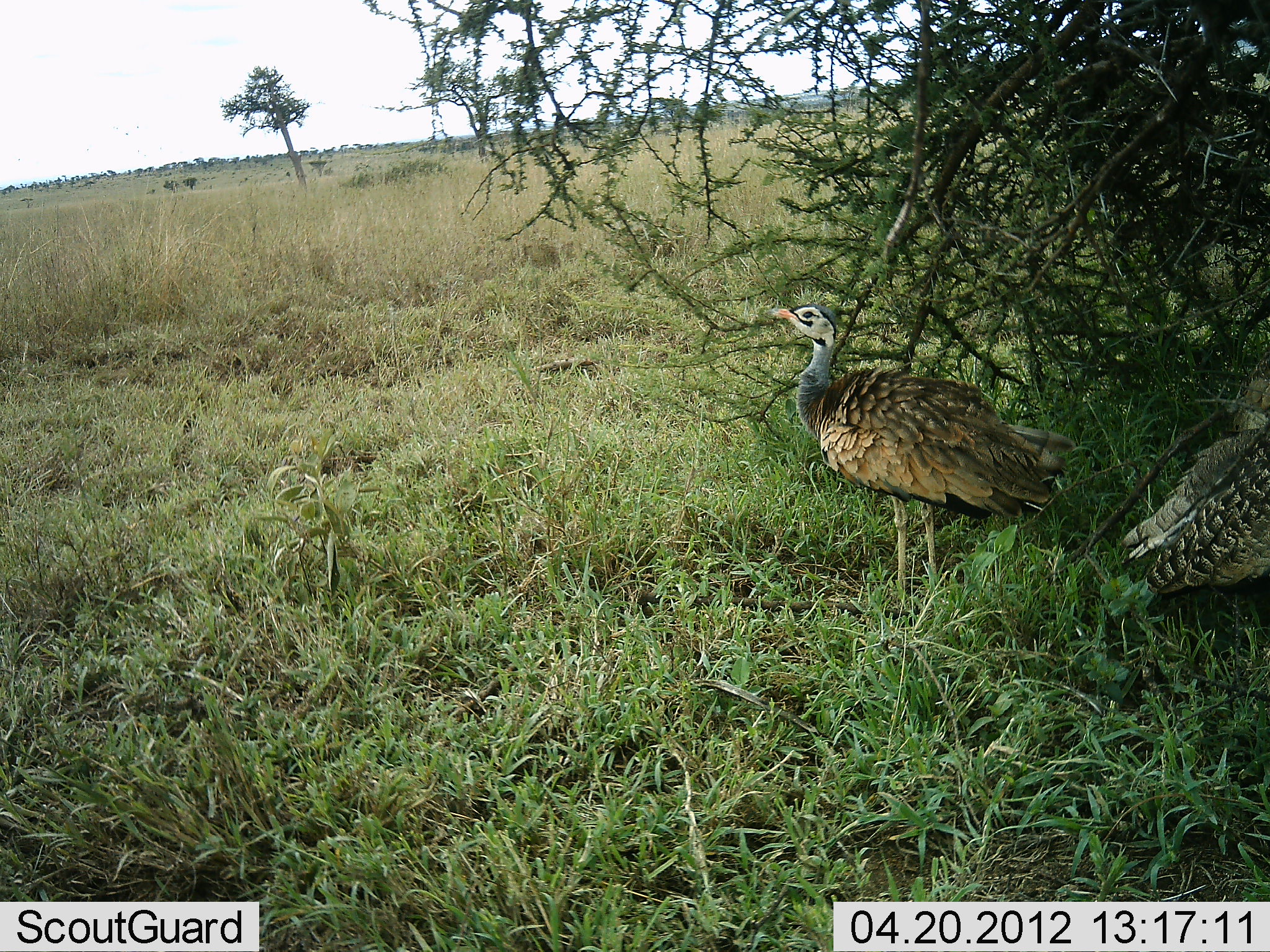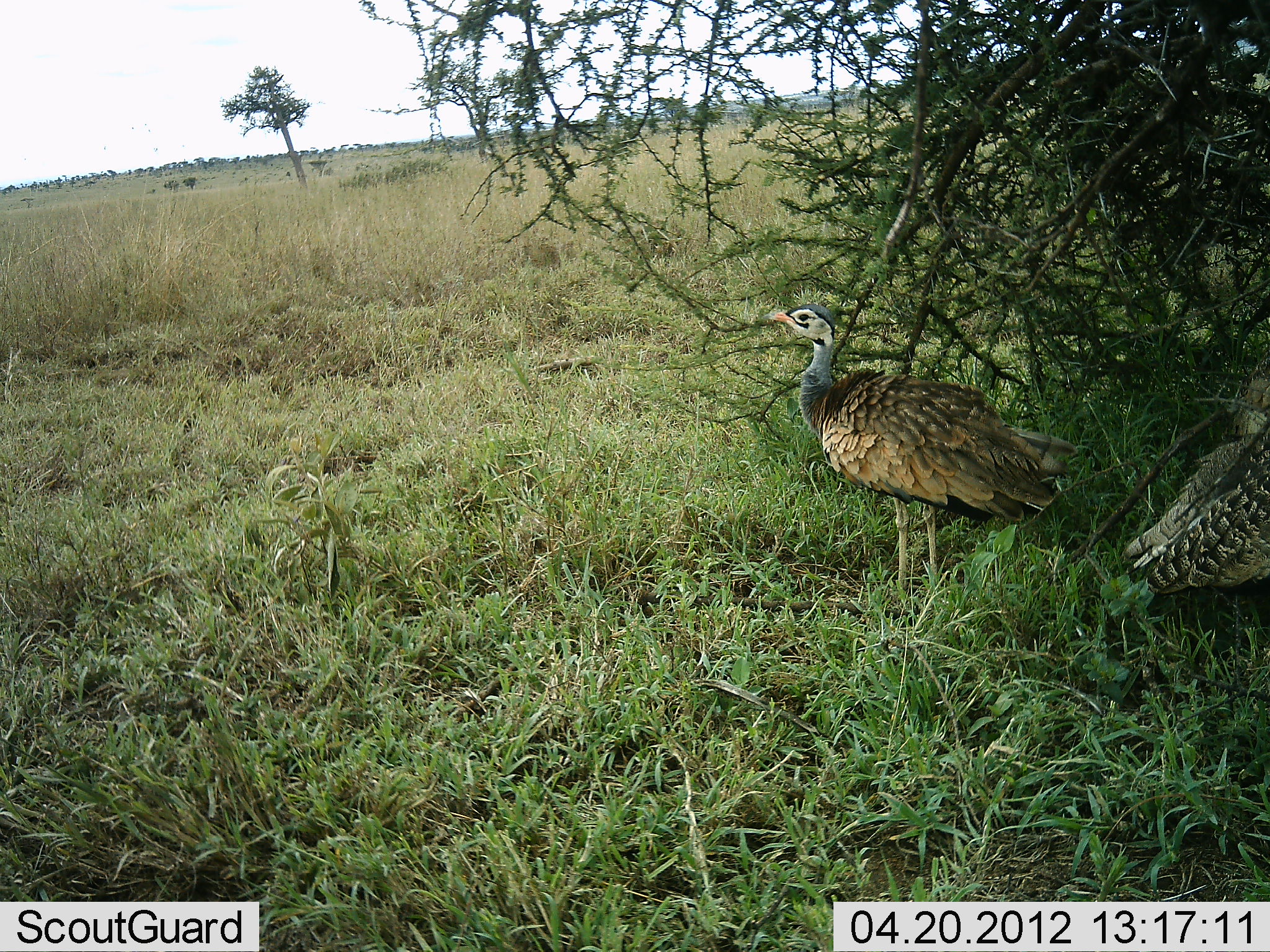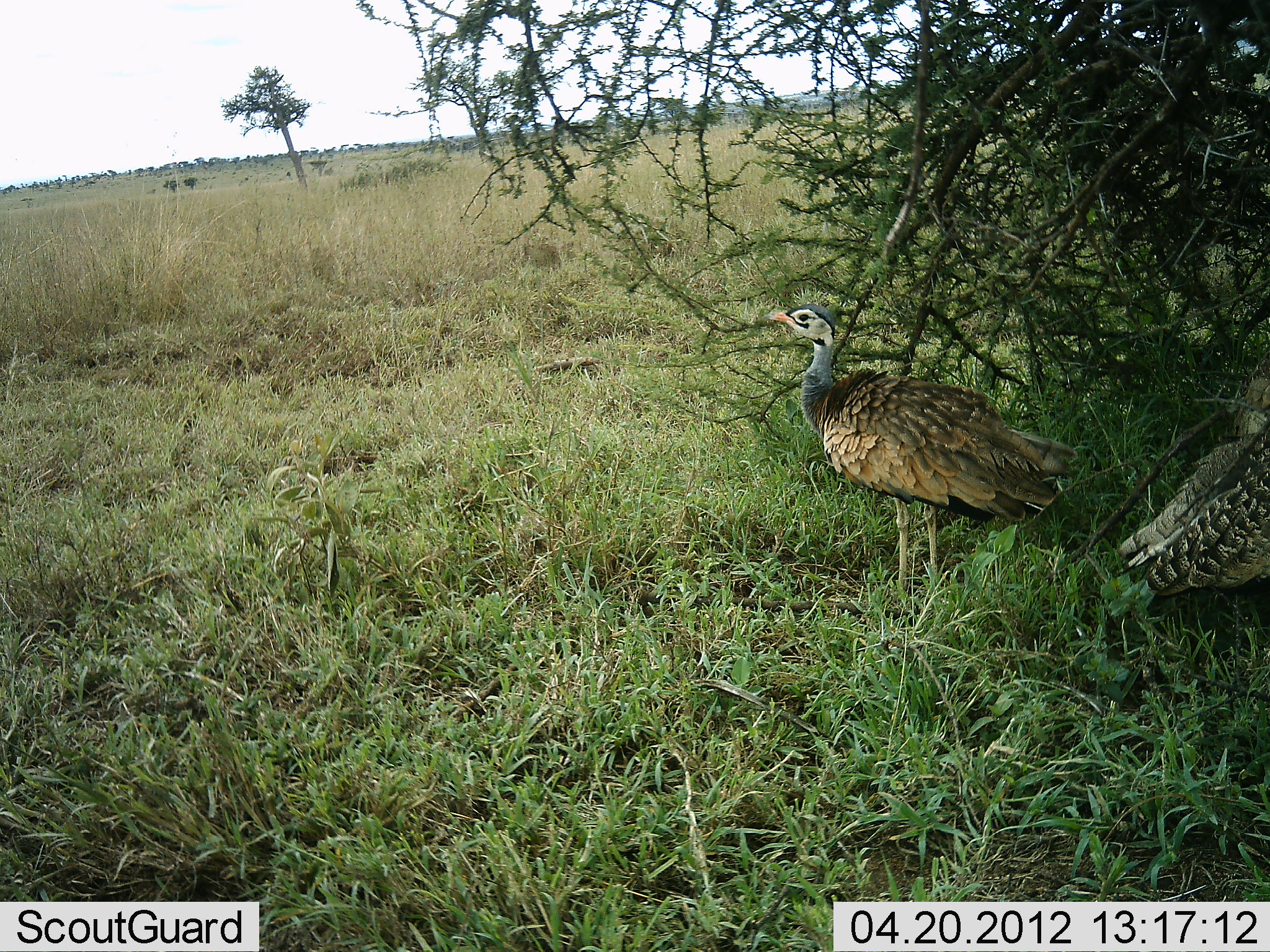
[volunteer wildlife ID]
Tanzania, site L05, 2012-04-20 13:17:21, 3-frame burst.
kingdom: Animalia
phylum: Chordata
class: Aves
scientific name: Aves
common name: bird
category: otherbird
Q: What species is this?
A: Otherbird (bird) (Aves).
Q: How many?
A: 2.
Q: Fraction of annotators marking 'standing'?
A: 92%.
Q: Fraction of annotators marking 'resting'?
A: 8%.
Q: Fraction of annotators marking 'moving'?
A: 0%.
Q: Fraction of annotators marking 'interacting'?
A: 0%.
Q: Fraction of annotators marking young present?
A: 8%.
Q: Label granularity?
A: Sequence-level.